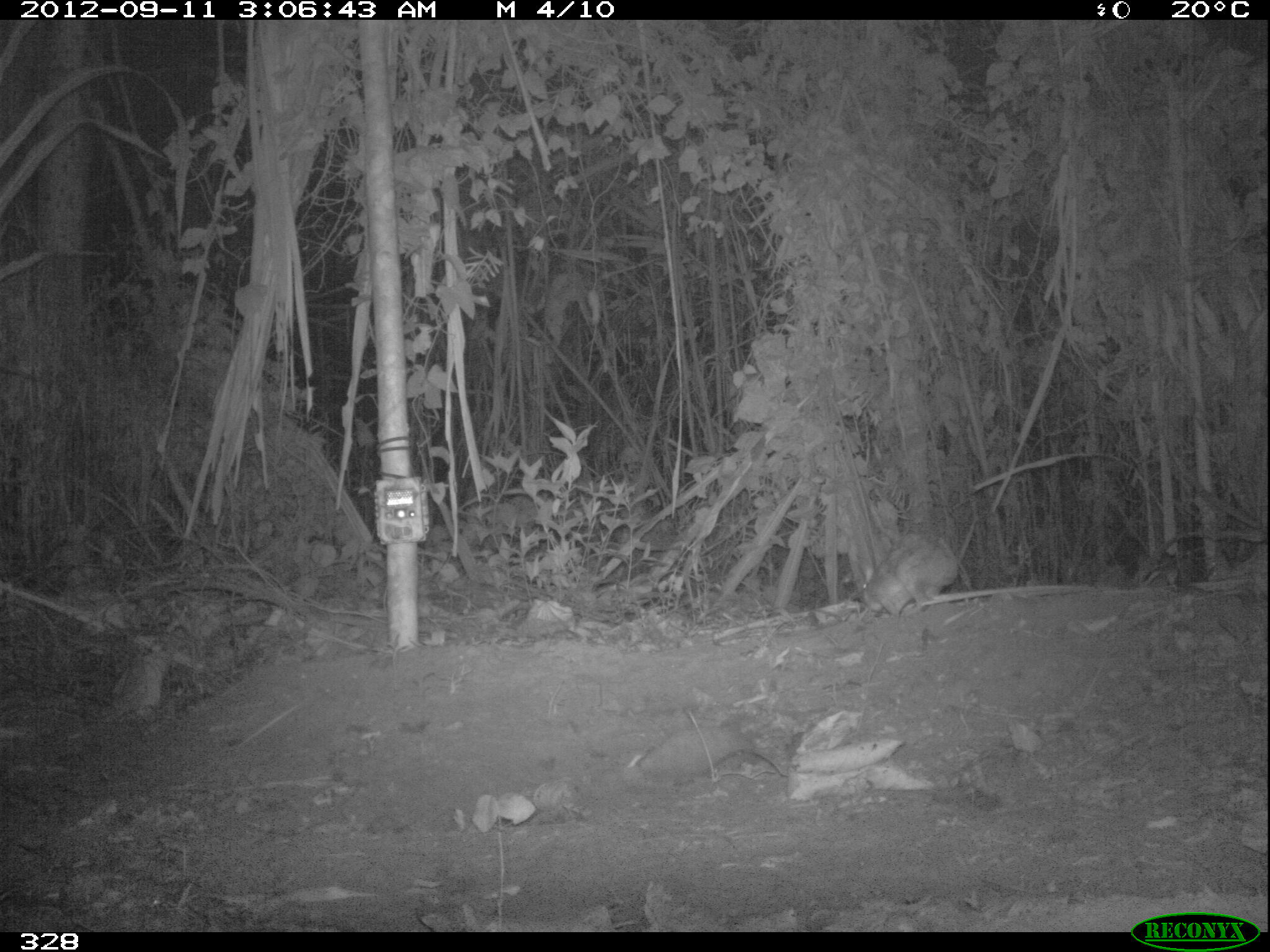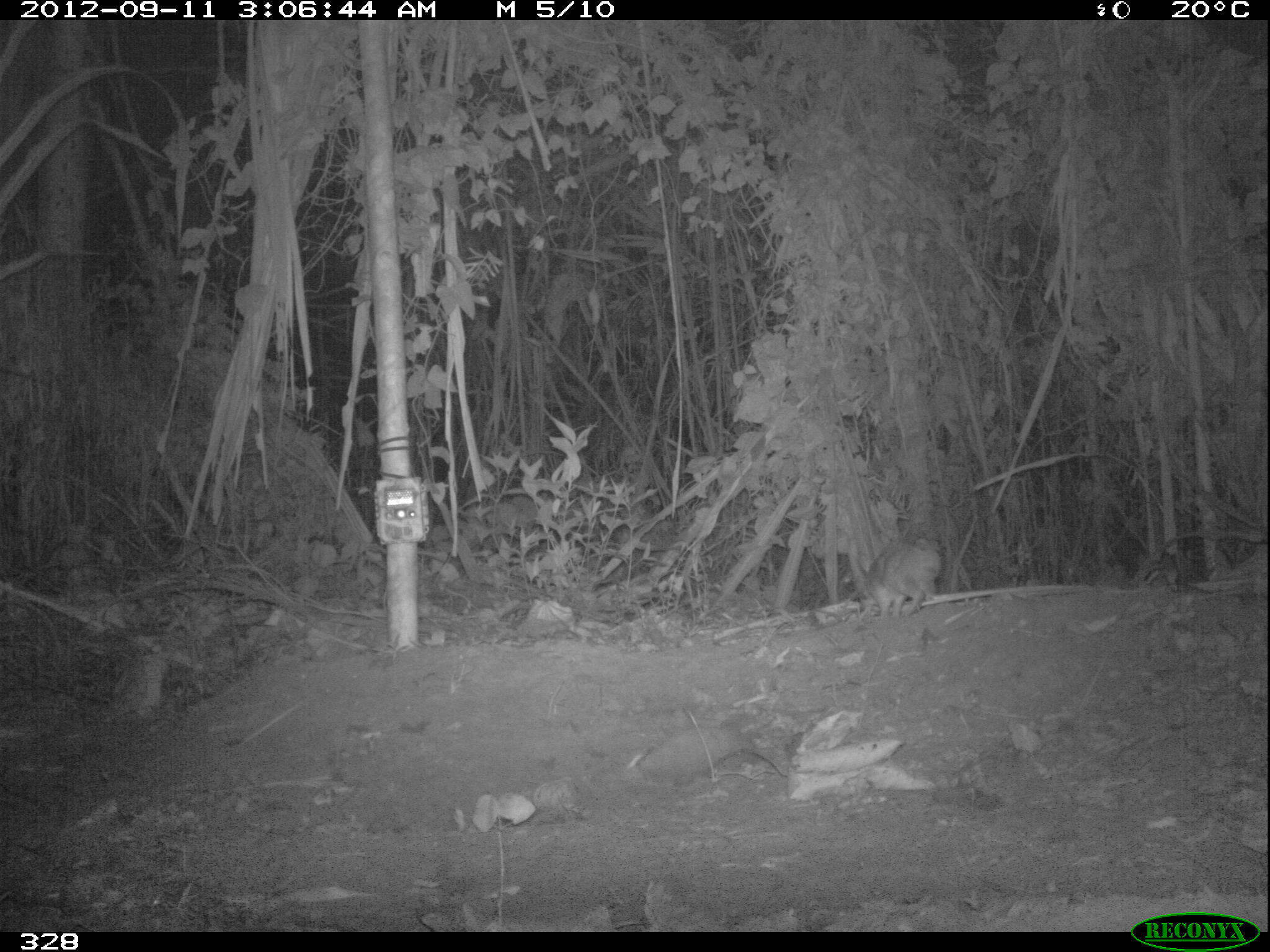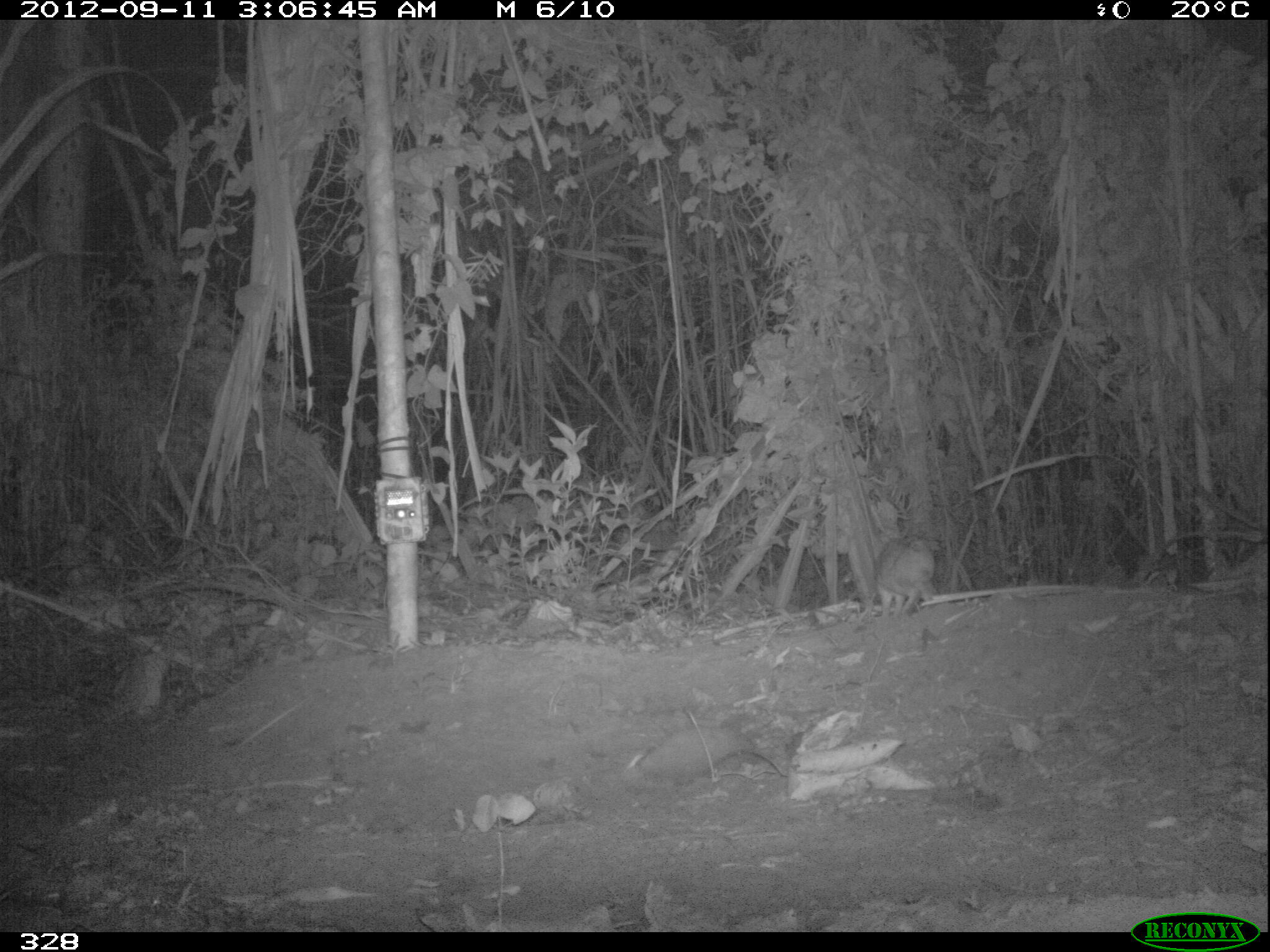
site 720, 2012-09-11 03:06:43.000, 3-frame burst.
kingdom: Animalia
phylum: Chordata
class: Mammalia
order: Lagomorpha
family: Leporidae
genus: Sylvilagus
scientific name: Sylvilagus brasiliensis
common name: tapeti